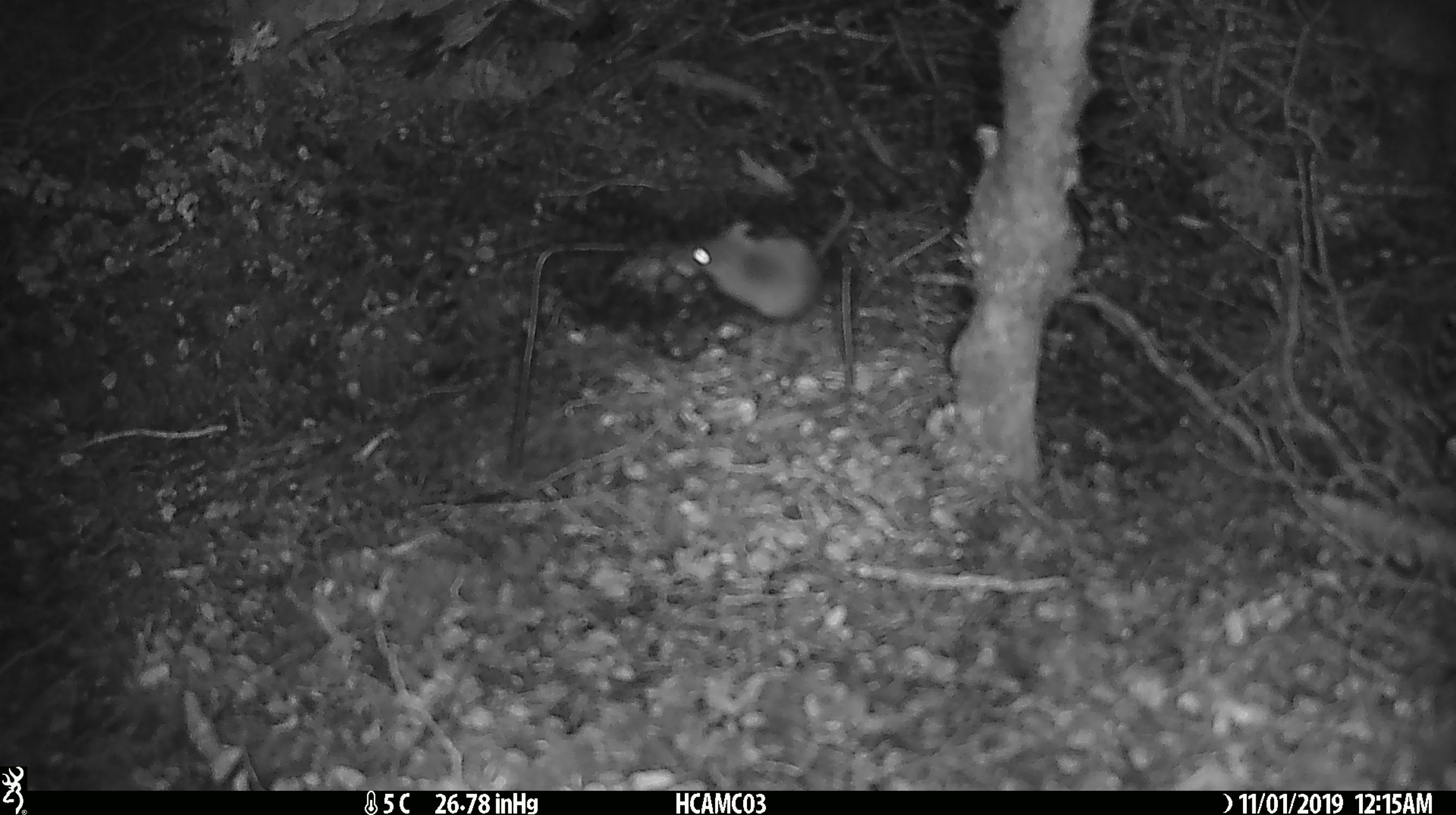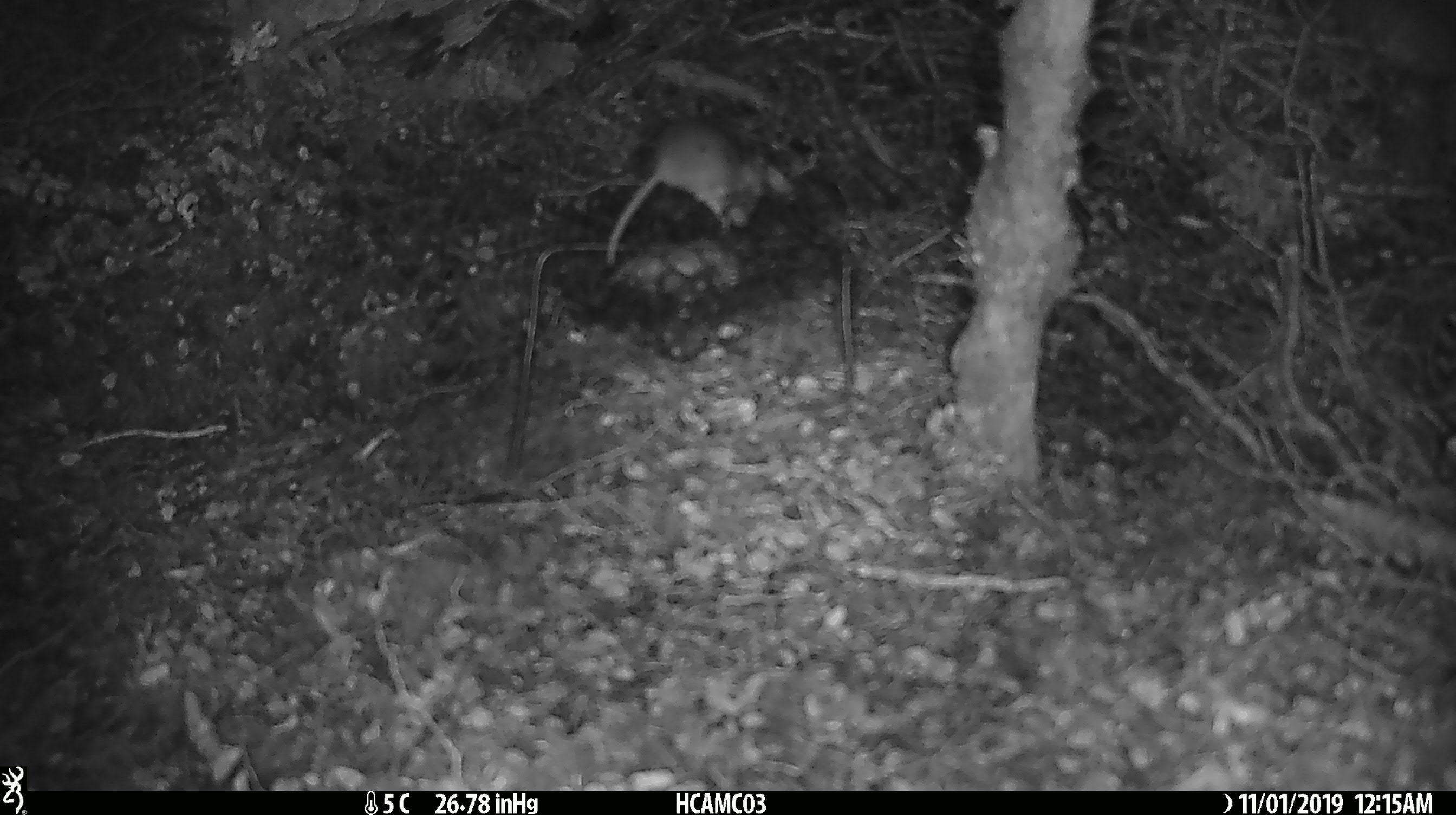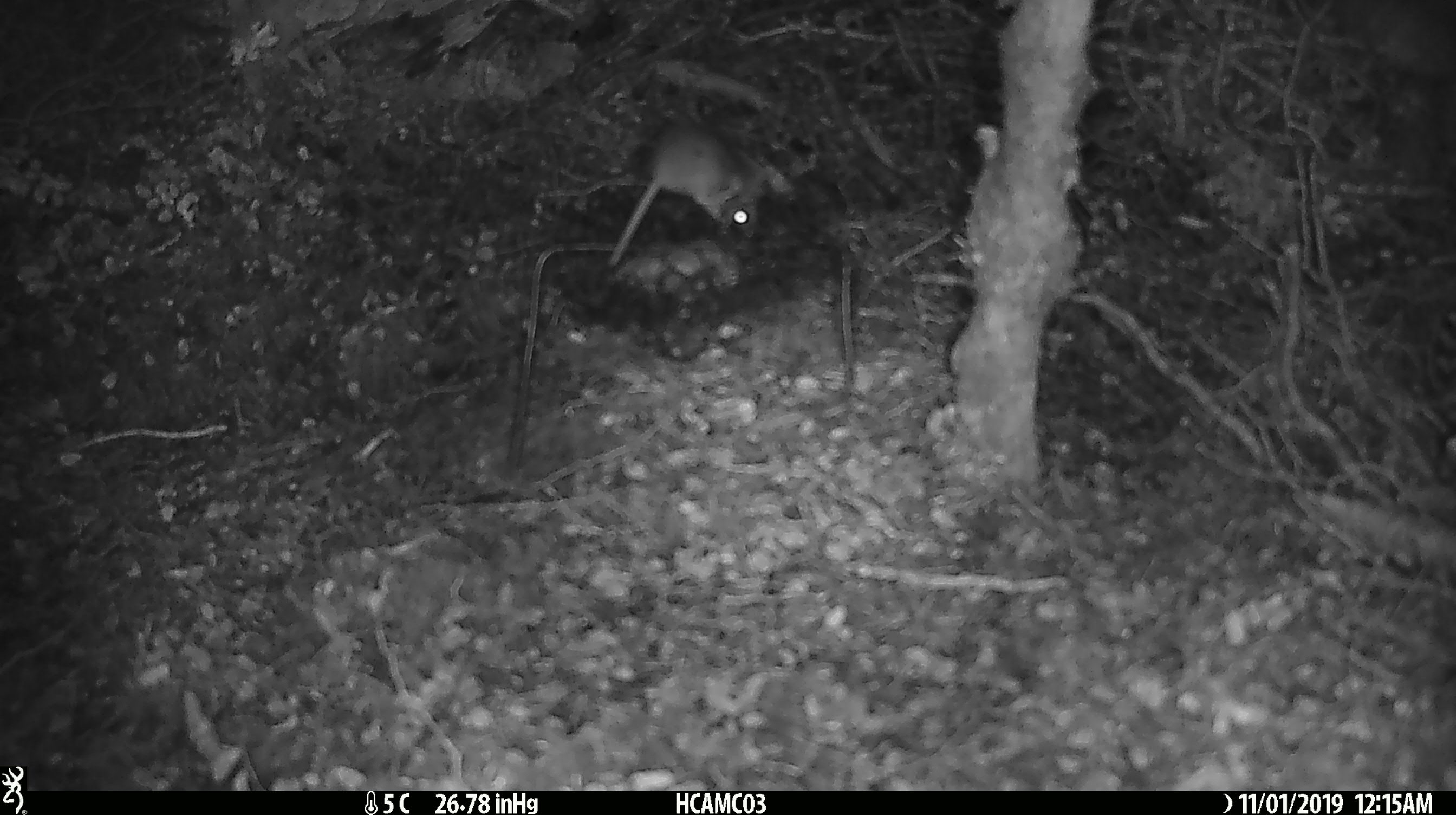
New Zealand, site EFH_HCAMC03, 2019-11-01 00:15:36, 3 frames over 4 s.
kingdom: Animalia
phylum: Chordata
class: Mammalia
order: Rodentia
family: Muridae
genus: Mus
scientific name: Mus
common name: mouse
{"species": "mouse (Mus)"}